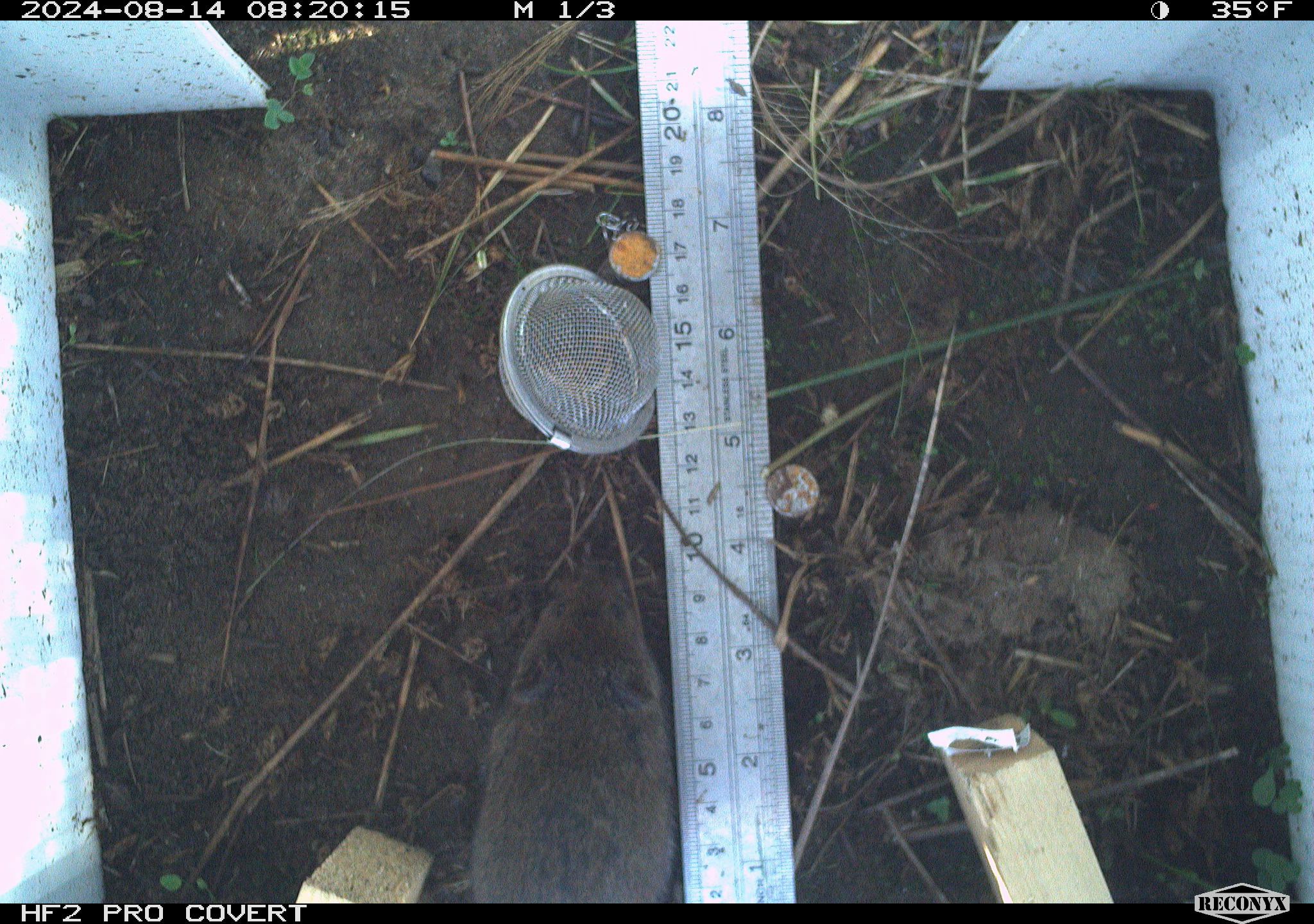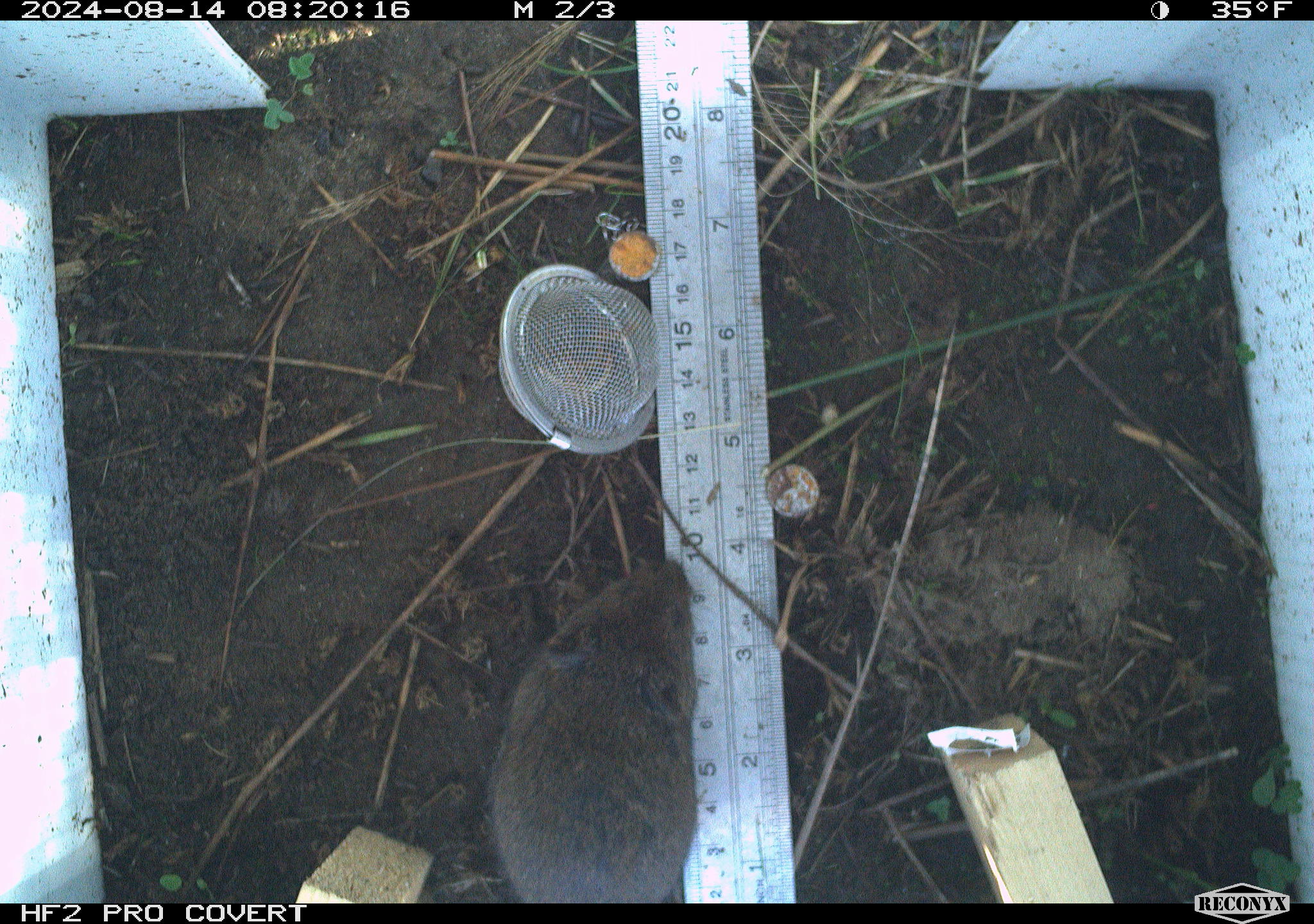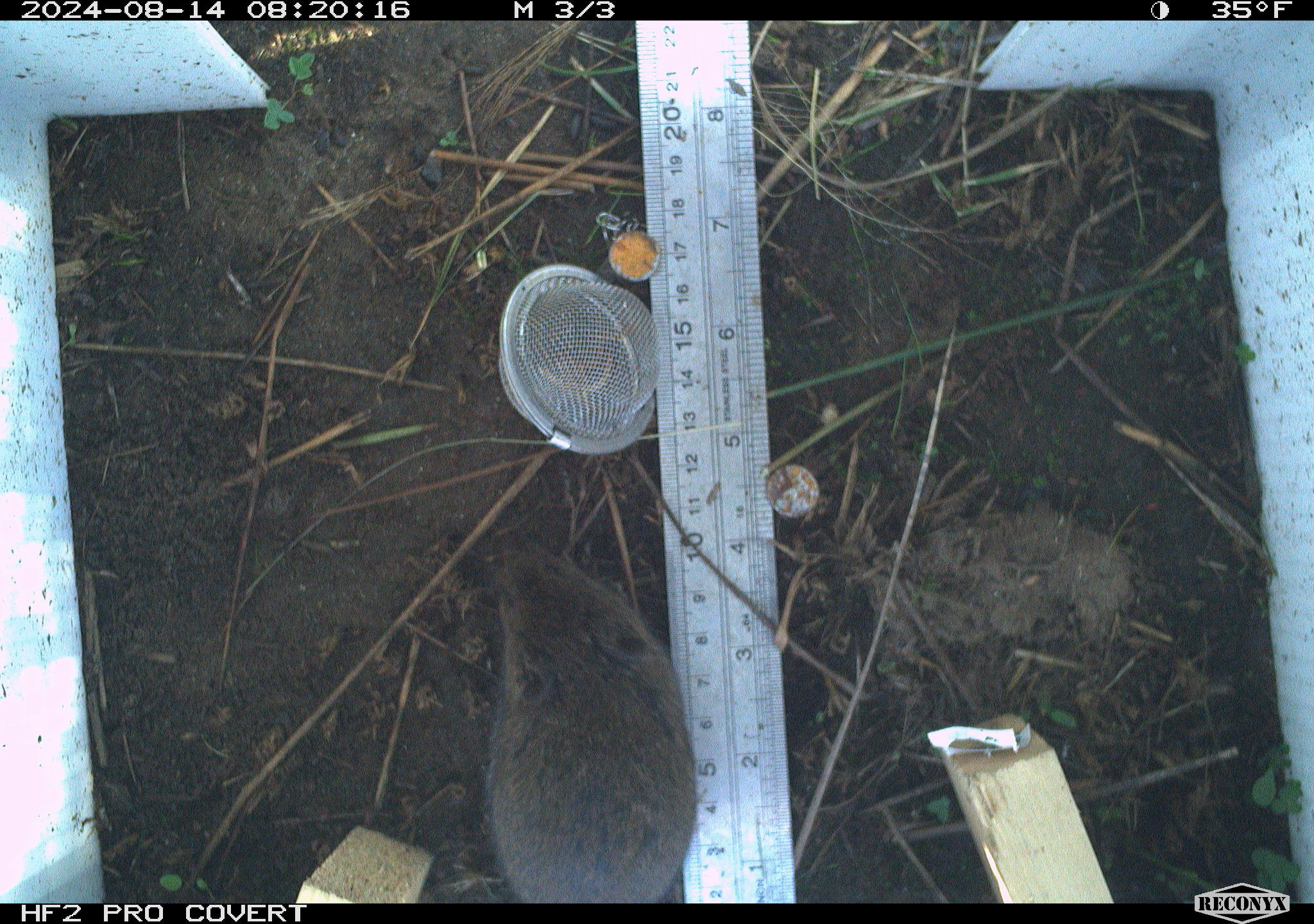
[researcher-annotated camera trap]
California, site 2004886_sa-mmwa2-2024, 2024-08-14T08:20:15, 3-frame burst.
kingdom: Animalia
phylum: Chordata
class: Mammalia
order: Rodentia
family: Cricetidae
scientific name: Arvicolinae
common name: voles, lemmings, and muskrats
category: arvicolinae subfamily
Arvicolinae subfamily (voles, lemmings, and muskrats) (Arvicolinae).